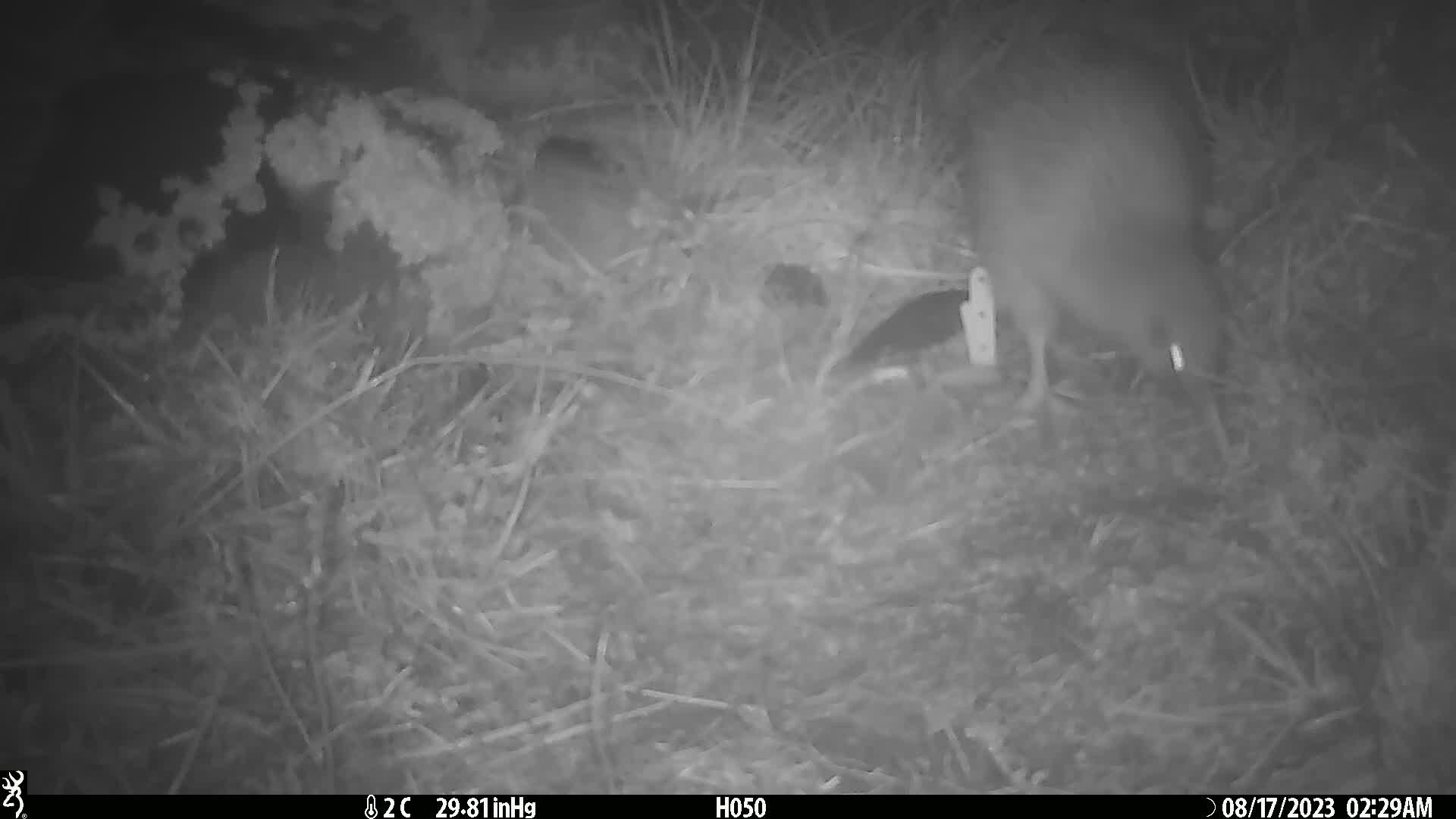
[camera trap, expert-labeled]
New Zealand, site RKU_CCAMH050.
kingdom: Animalia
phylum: Chordata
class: Aves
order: Apterygiformes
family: Apterygidae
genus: Apteryx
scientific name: Apteryx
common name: kiwi